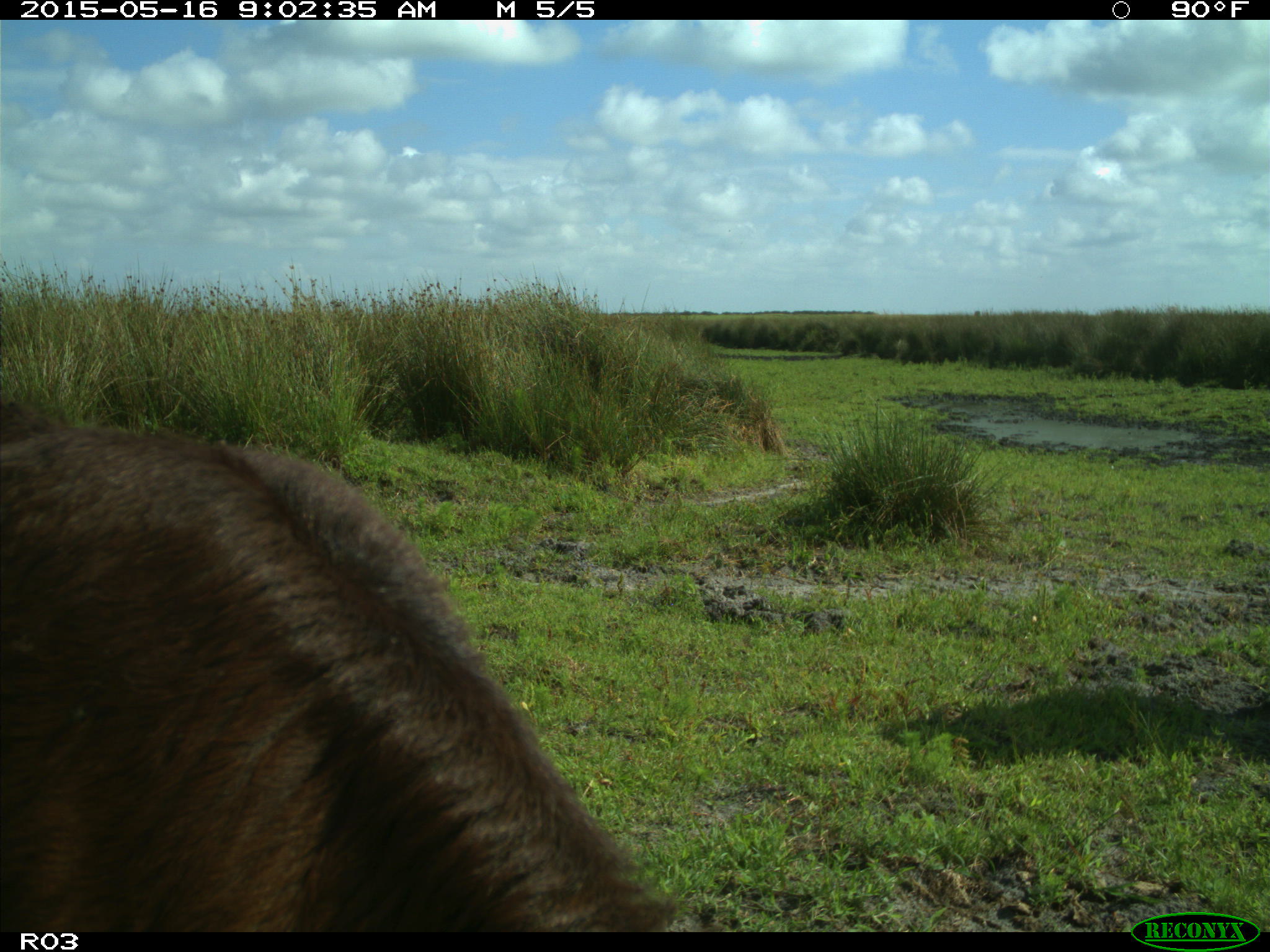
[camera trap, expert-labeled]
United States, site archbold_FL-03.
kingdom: Animalia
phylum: Chordata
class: Mammalia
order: Artiodactyla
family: Bovidae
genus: Bos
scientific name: Bos taurus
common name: domestic cow